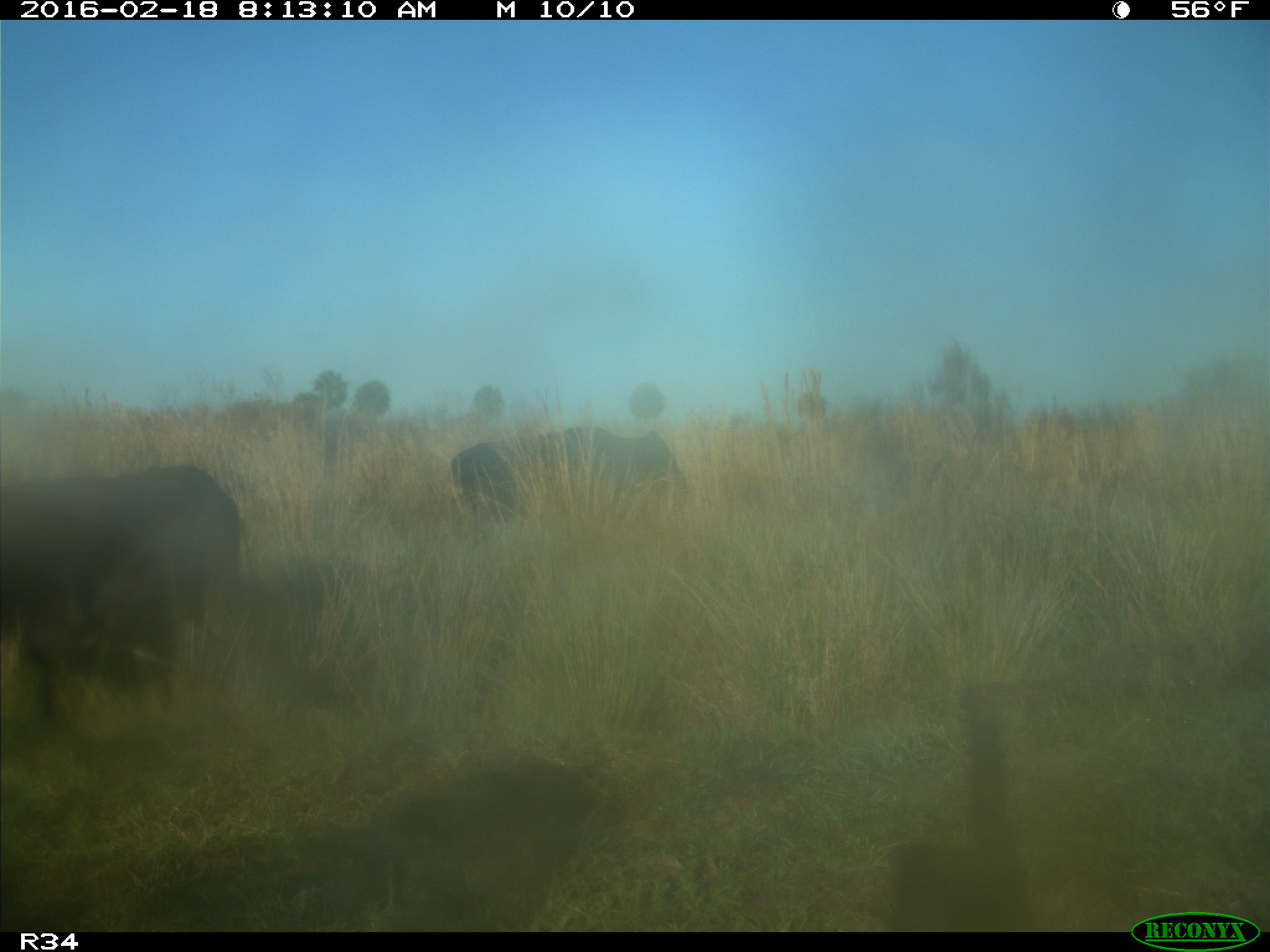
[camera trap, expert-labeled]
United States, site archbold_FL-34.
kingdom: Animalia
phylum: Chordata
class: Mammalia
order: Artiodactyla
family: Bovidae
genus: Bos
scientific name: Bos taurus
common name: domestic cow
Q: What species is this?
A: Bos taurus (domestic cow).